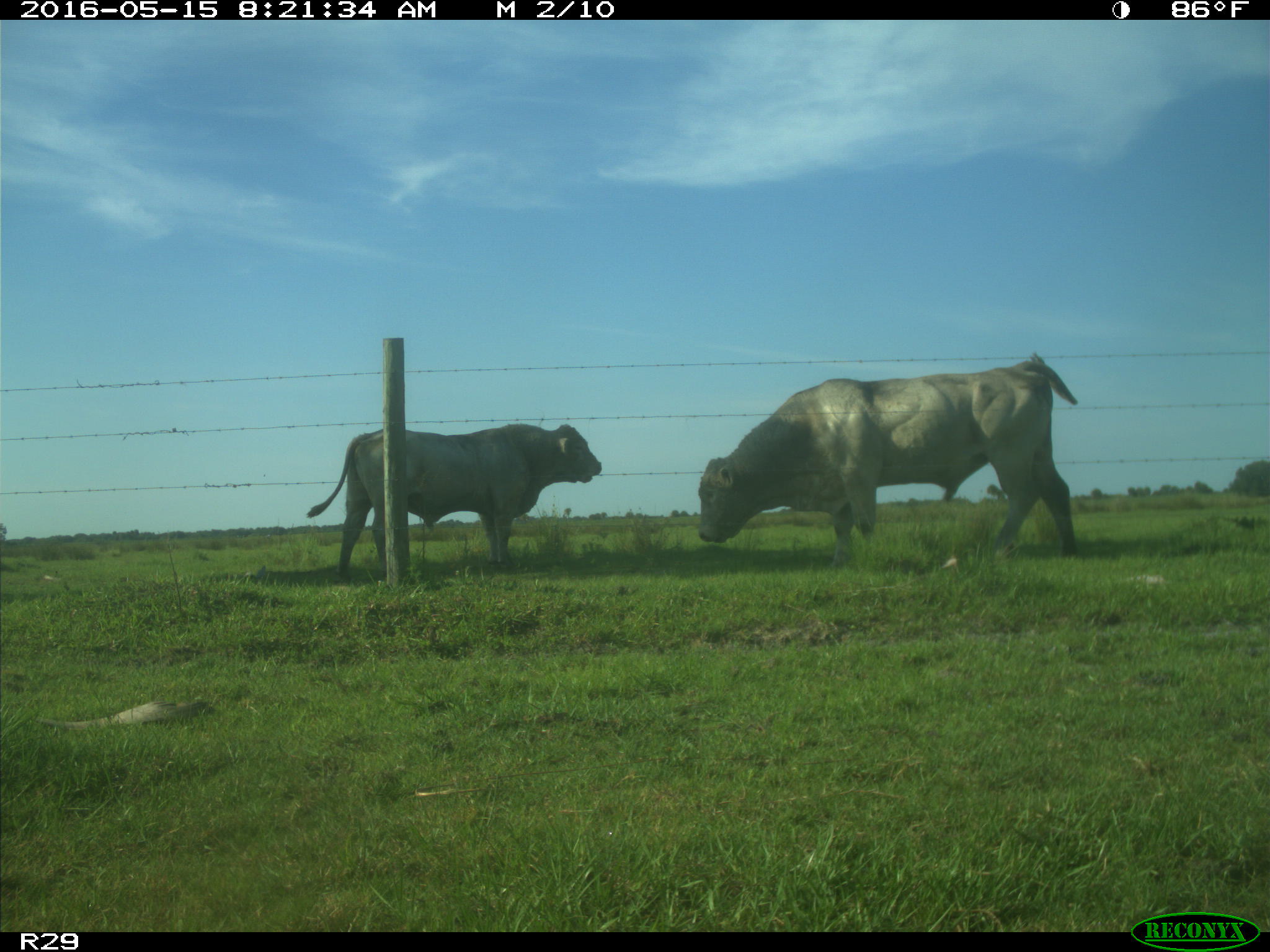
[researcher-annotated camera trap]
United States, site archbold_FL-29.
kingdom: Animalia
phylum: Chordata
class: Mammalia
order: Artiodactyla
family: Bovidae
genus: Bos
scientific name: Bos taurus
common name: domestic cow